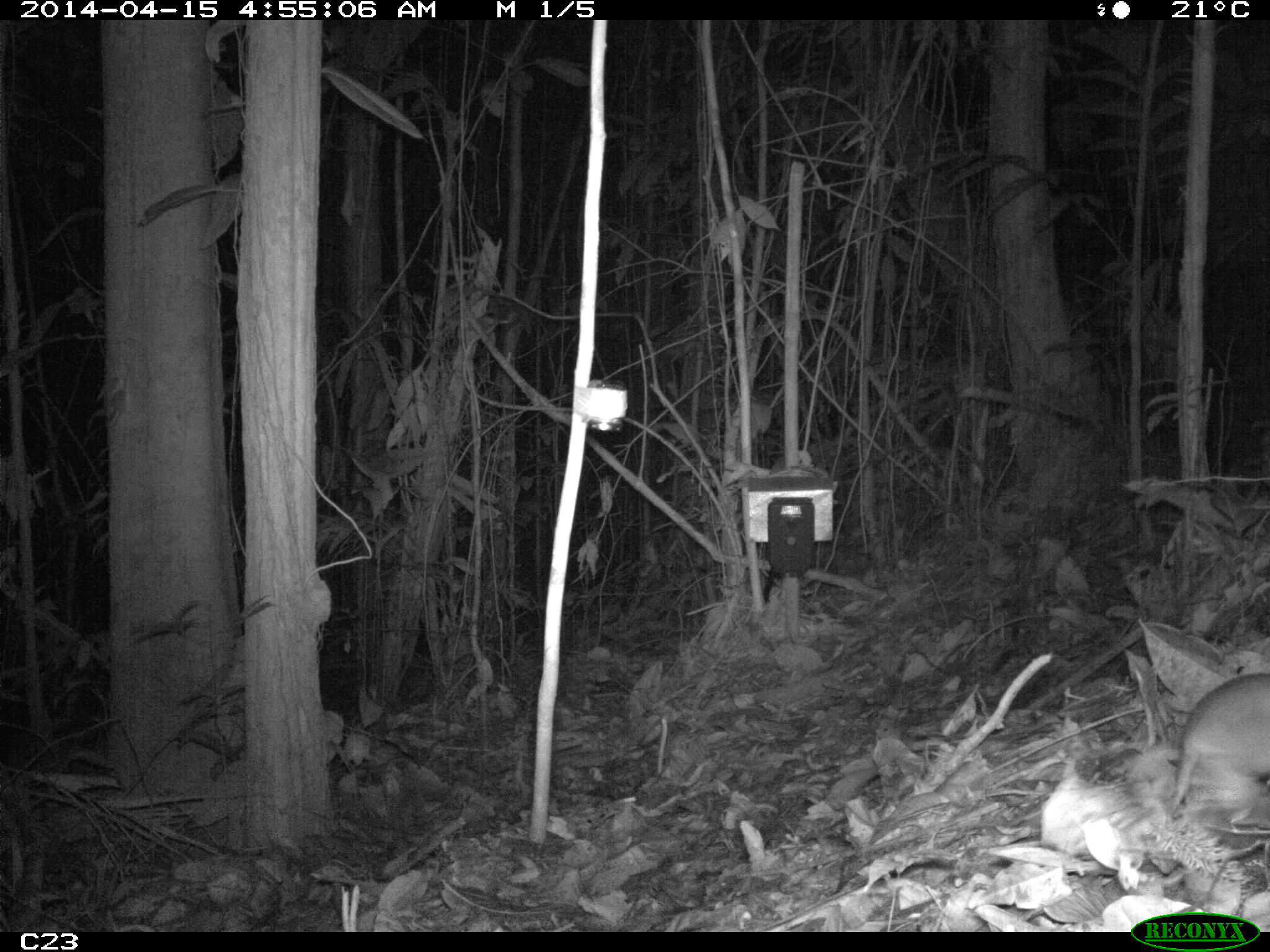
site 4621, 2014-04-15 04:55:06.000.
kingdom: Animalia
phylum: Chordata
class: Mammalia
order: Didelphimorphia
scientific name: Didelphimorphia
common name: opossum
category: unknown opossum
Unknown opossum (opossum) (Didelphimorphia), count 1, age adult.